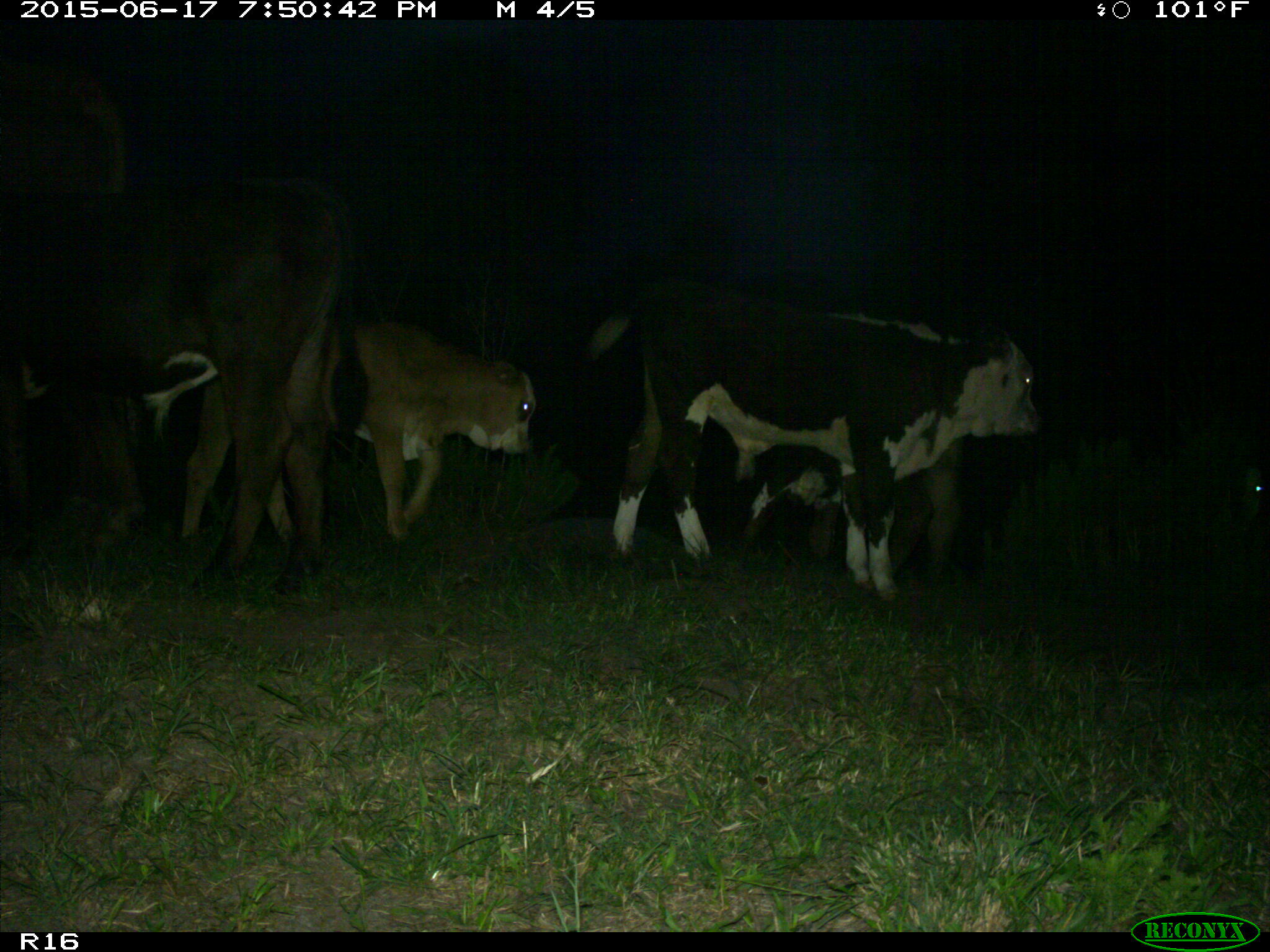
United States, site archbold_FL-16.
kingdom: Animalia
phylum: Chordata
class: Mammalia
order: Artiodactyla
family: Bovidae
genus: Bos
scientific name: Bos taurus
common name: domestic cow